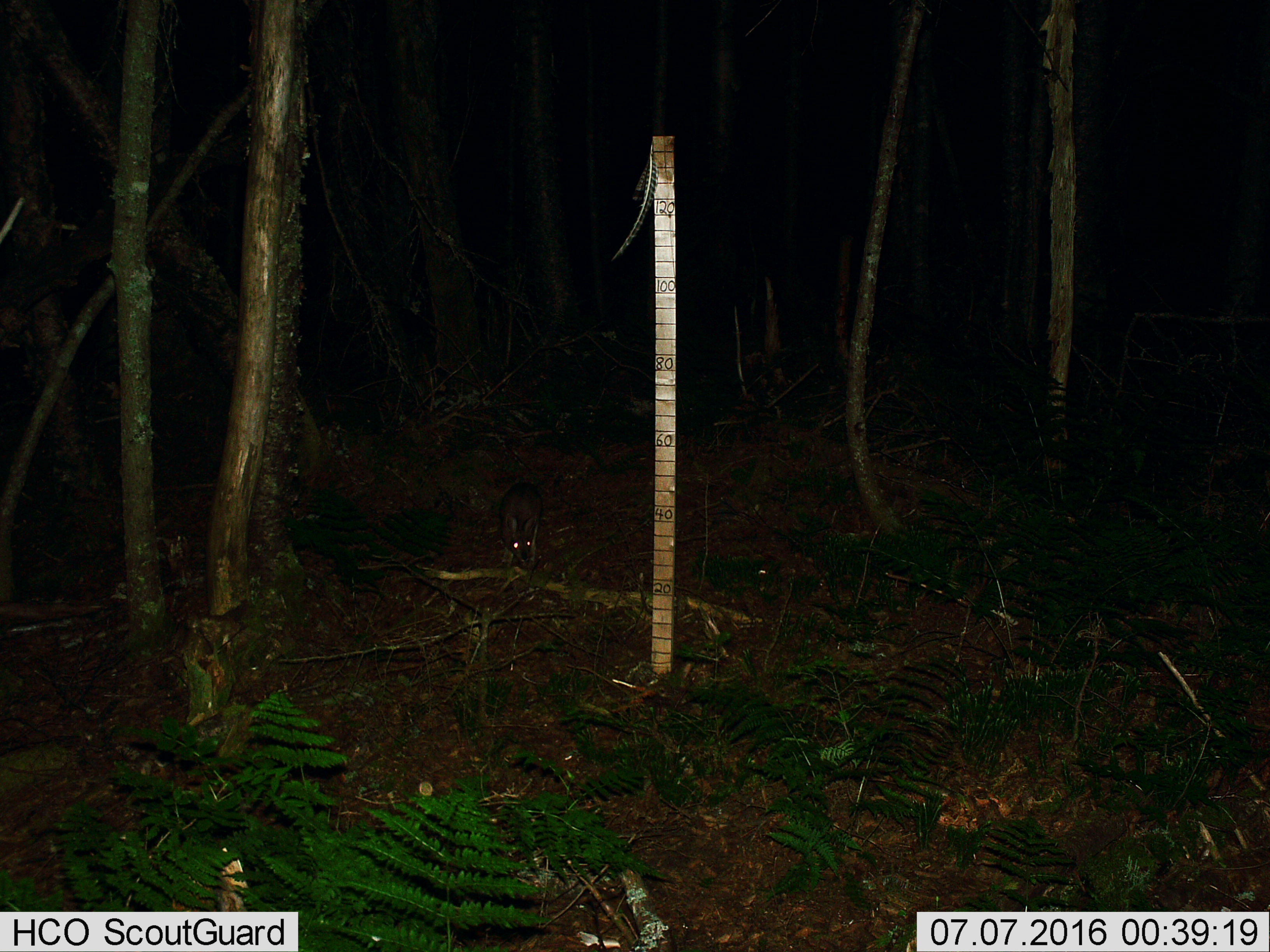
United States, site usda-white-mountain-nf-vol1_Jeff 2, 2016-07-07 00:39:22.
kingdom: Animalia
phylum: Chordata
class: Mammalia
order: Lagomorpha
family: Leporidae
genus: Lepus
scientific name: Lepus americanus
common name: snowshoe hare